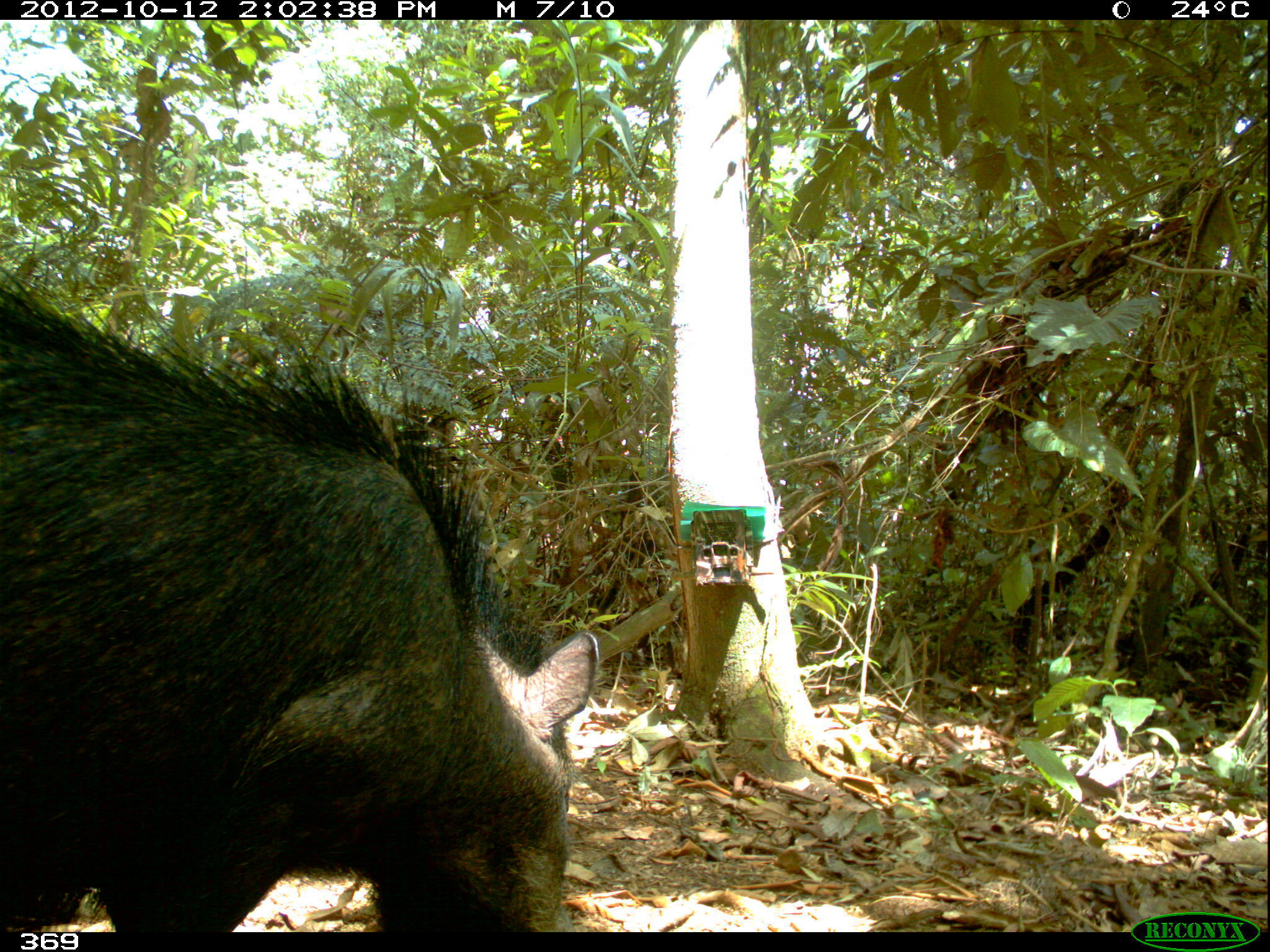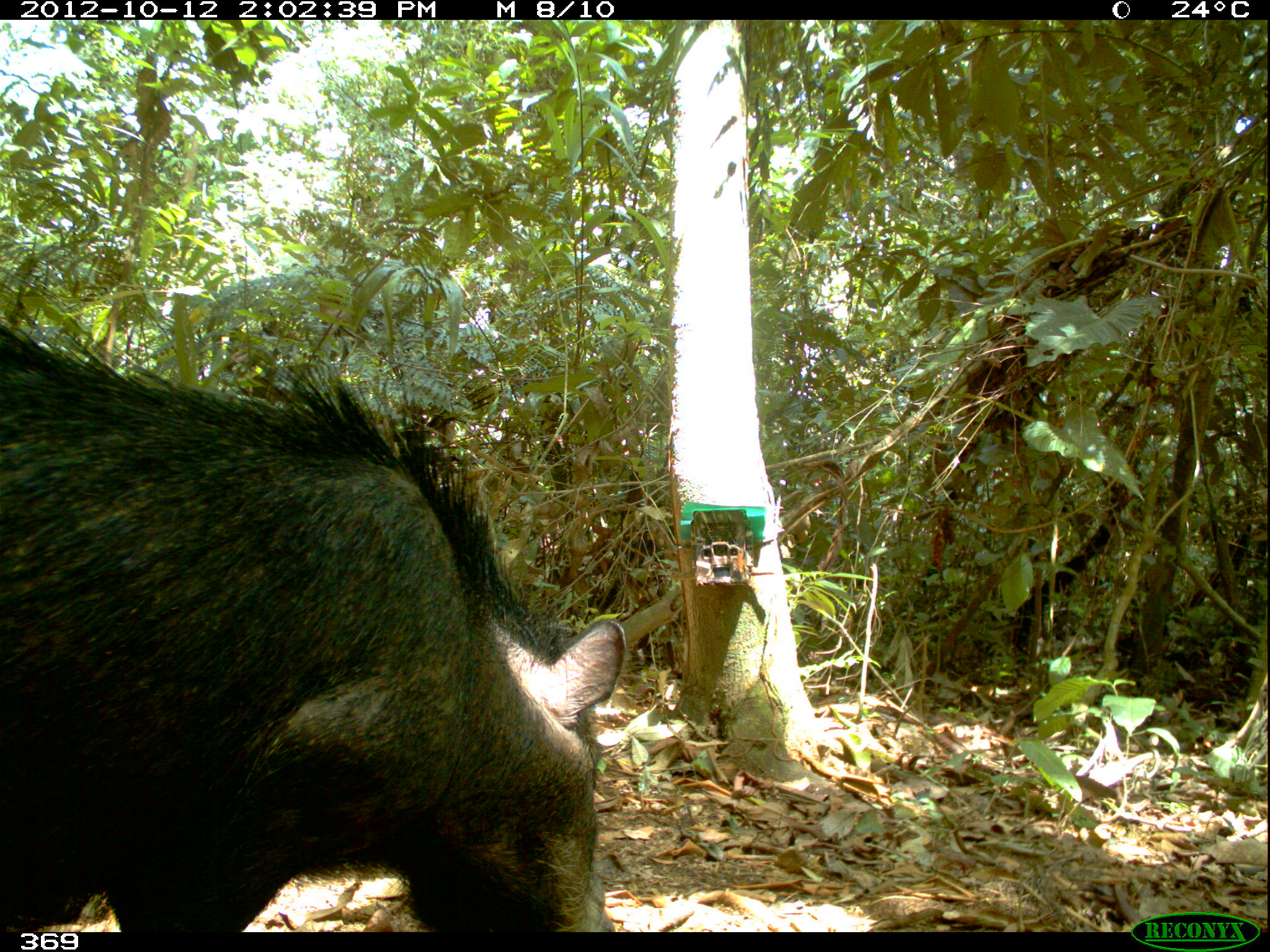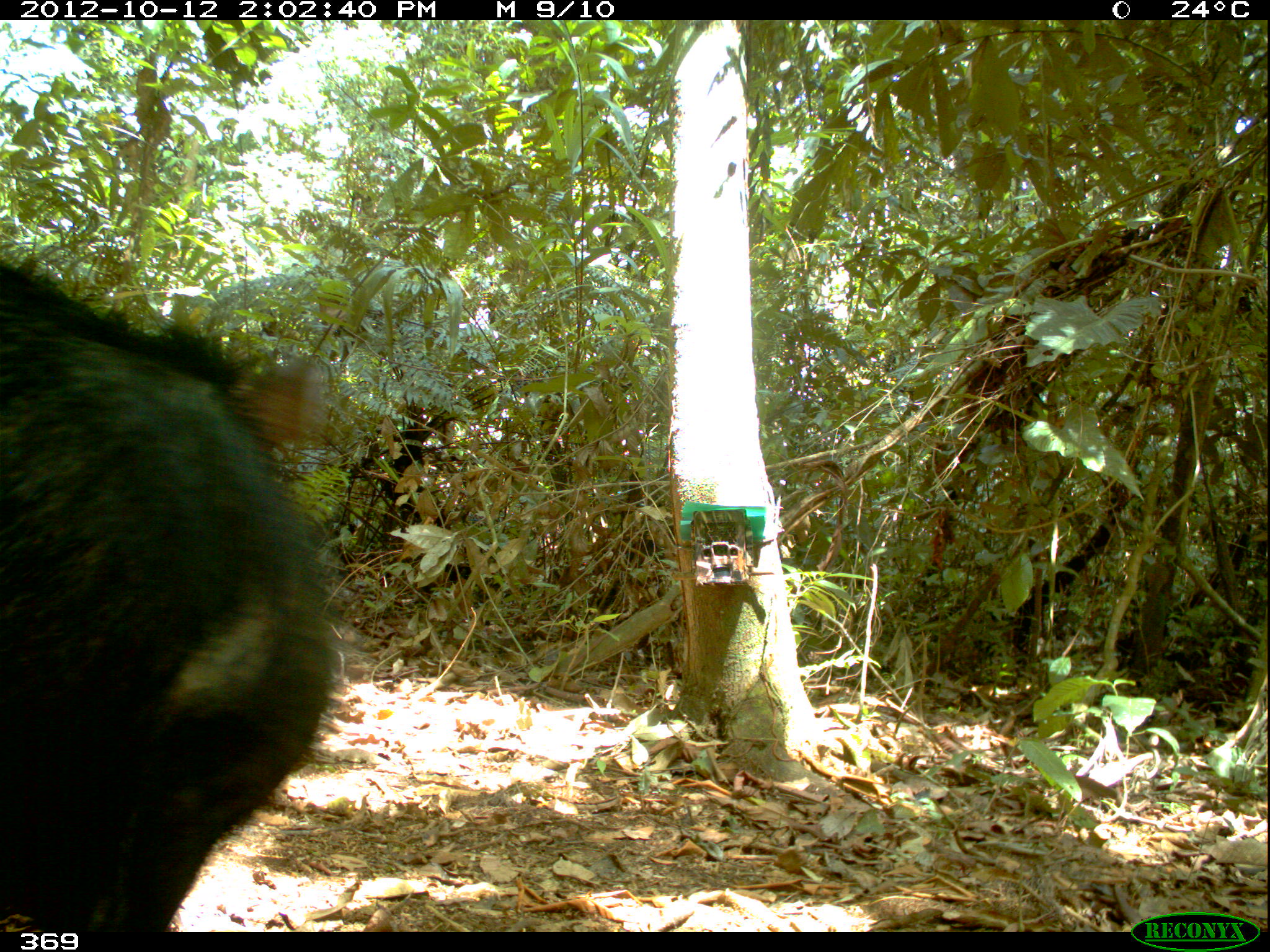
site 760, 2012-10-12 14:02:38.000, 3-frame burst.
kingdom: Animalia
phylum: Chordata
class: Mammalia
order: Artiodactyla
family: Tayassuidae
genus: Tayassu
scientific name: Tayassu pecari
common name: white-lipped peccary